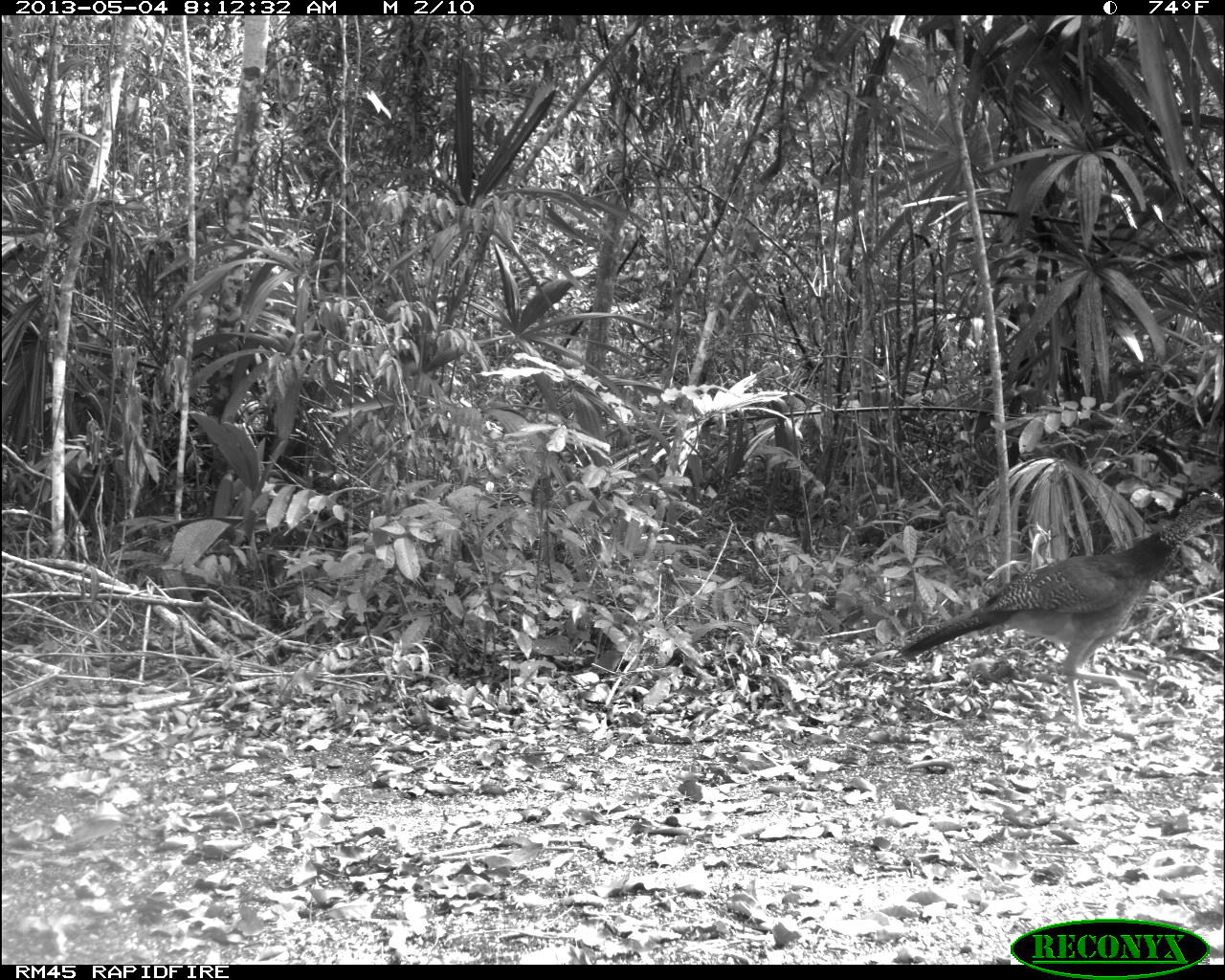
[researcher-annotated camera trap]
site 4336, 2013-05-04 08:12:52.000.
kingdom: Animalia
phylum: Chordata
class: Aves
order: Galliformes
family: Cracidae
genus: Crax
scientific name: Crax rubra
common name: great curassow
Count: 1.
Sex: female.